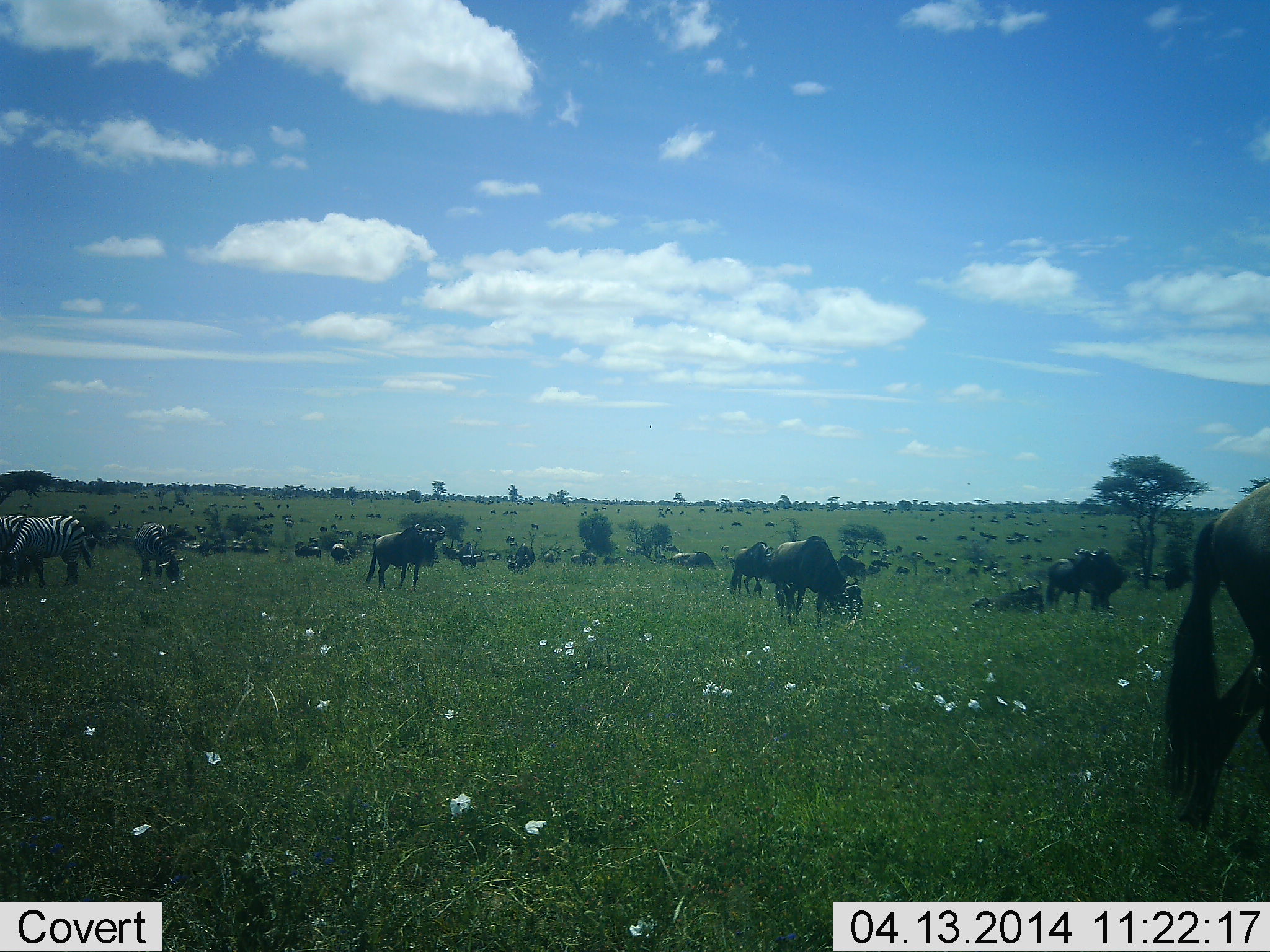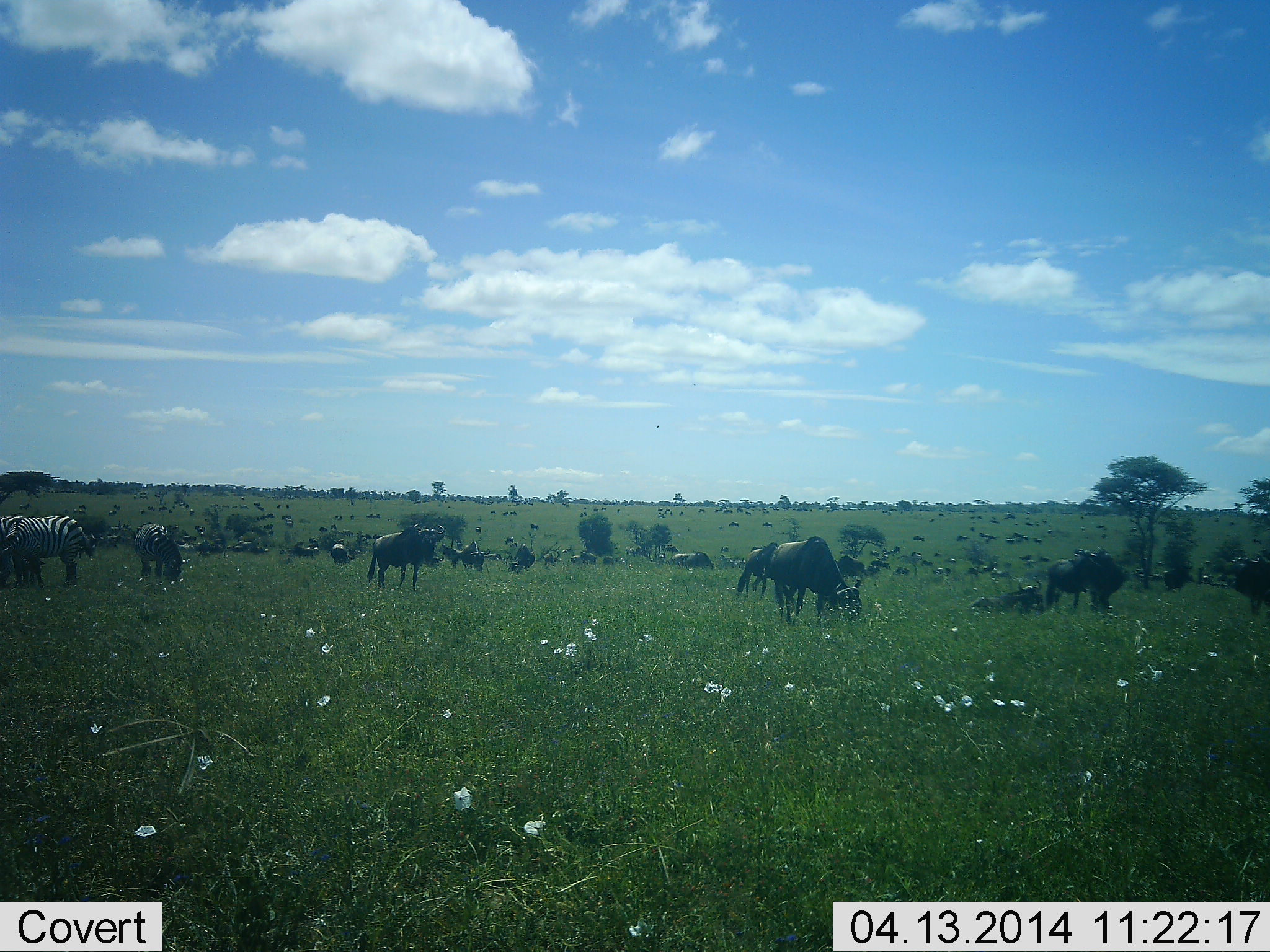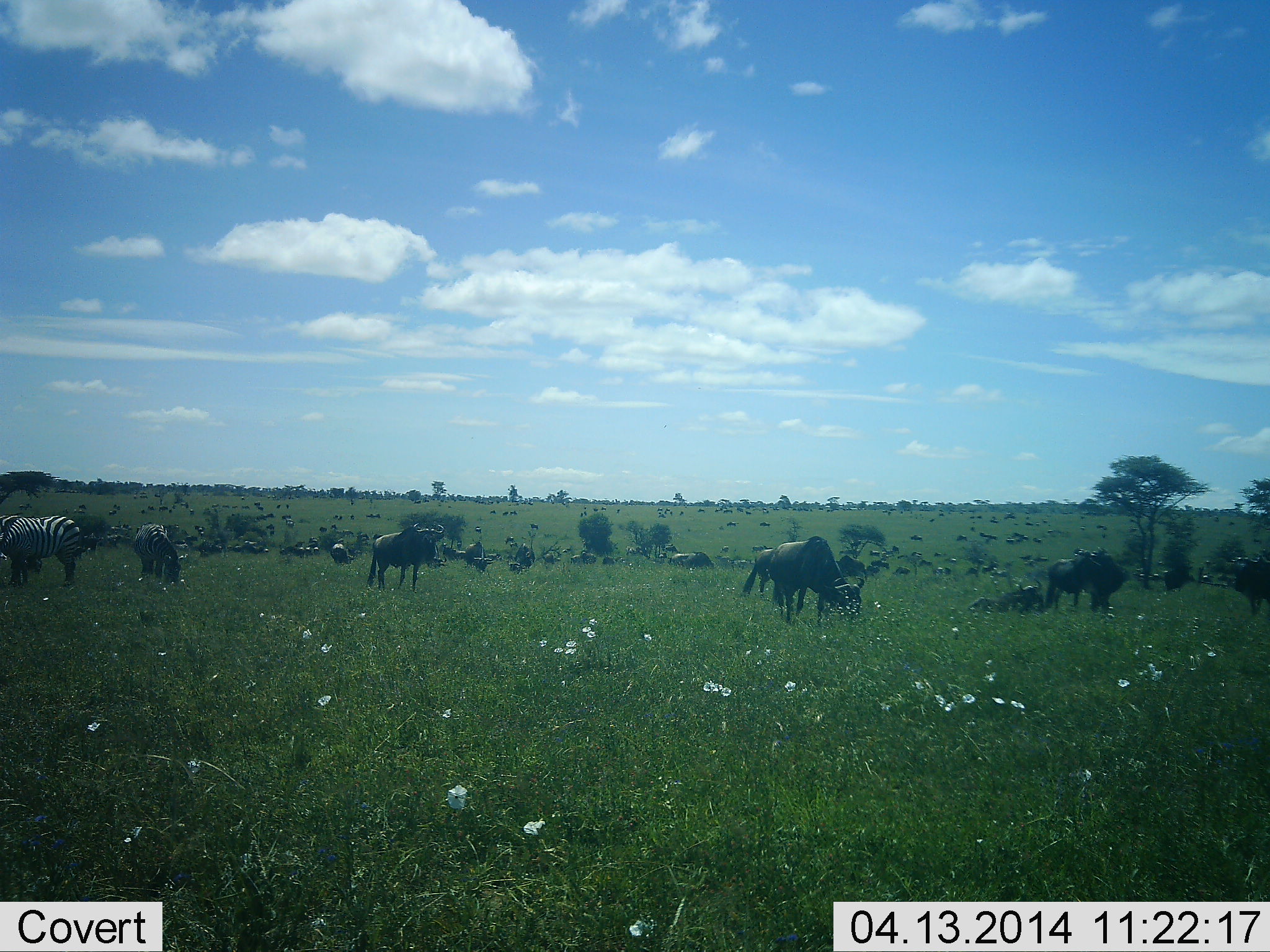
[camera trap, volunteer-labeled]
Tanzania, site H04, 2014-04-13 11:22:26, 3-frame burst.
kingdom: Animalia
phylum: Chordata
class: Mammalia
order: Artiodactyla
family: Bovidae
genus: Connochaetes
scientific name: Connochaetes taurinus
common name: blue wildebeest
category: wildebeest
Wildebeest (blue wildebeest) (Connochaetes taurinus), count 51+. Behavior (volunteer vote fractions): standing 70%, resting 40%, moving 60%, interacting 0%. Young present (vote fraction): 0%. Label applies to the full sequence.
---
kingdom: Animalia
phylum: Chordata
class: Mammalia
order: Perissodactyla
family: Equidae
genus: Equus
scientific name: Equus quagga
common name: plains zebra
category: zebra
Zebra (plains zebra) (Equus quagga), count 3. Behavior (volunteer vote fractions): standing 60%, resting 0%, moving 0%, interacting 0%. Young present (vote fraction): 0%. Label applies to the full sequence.